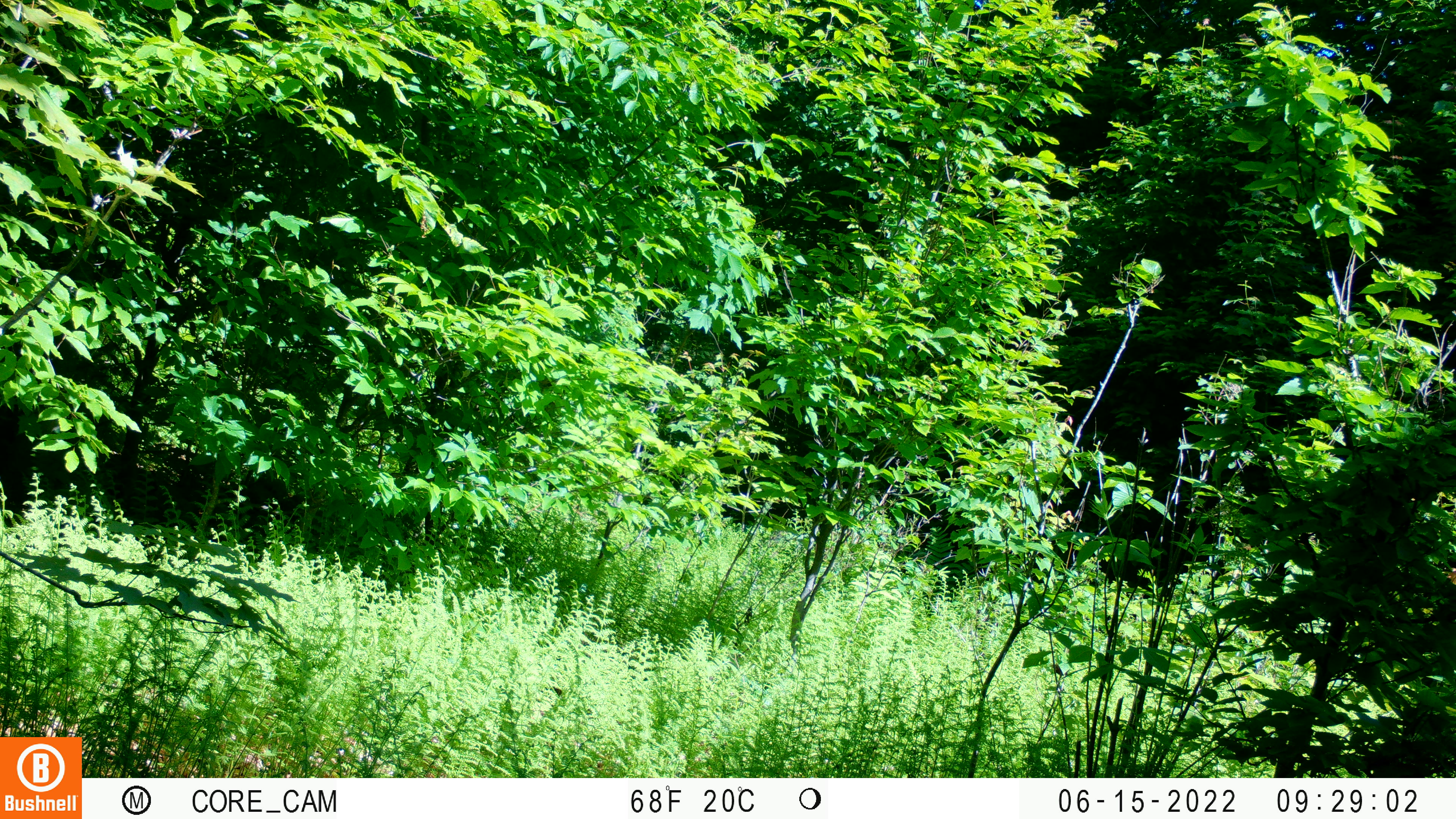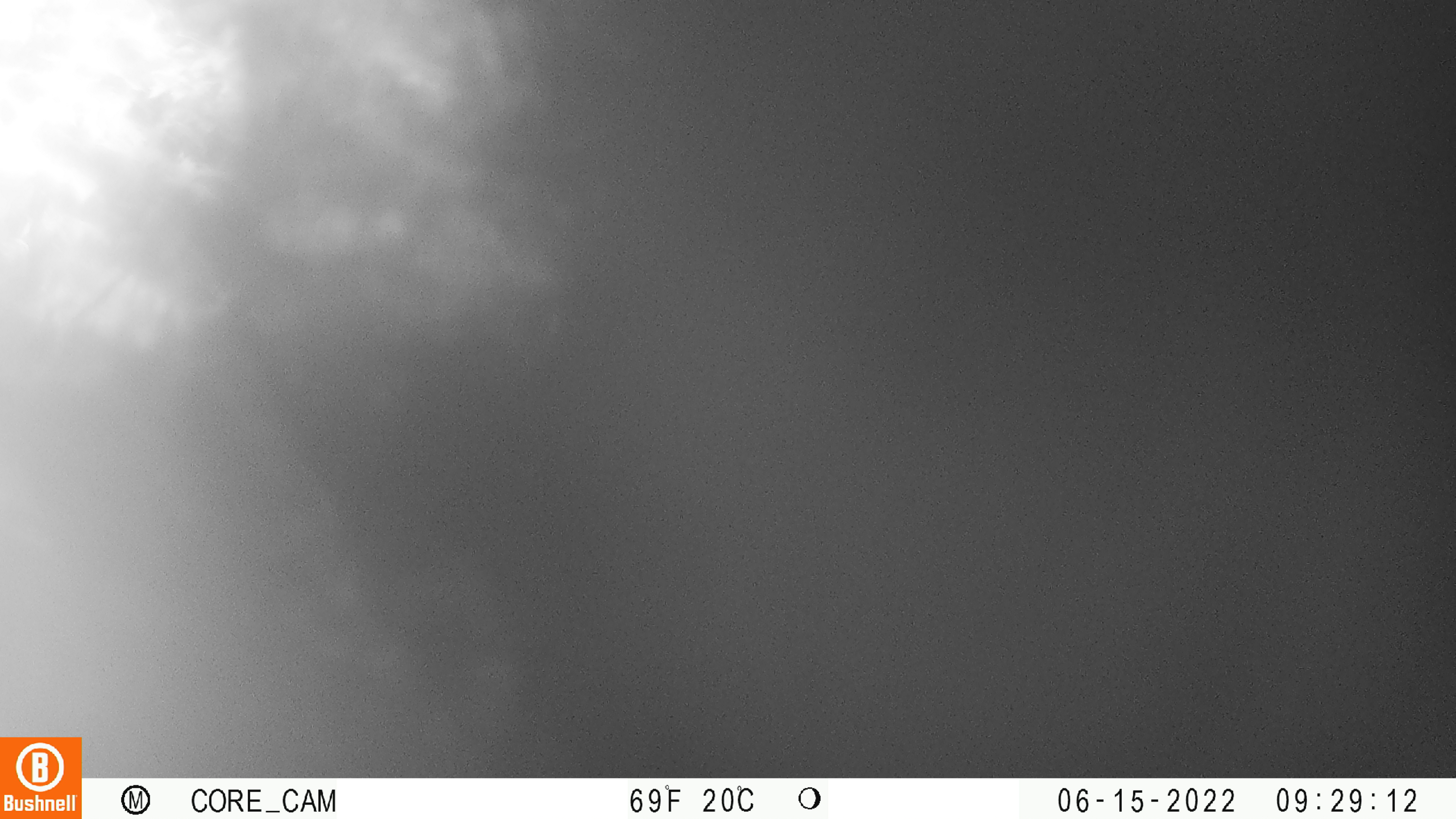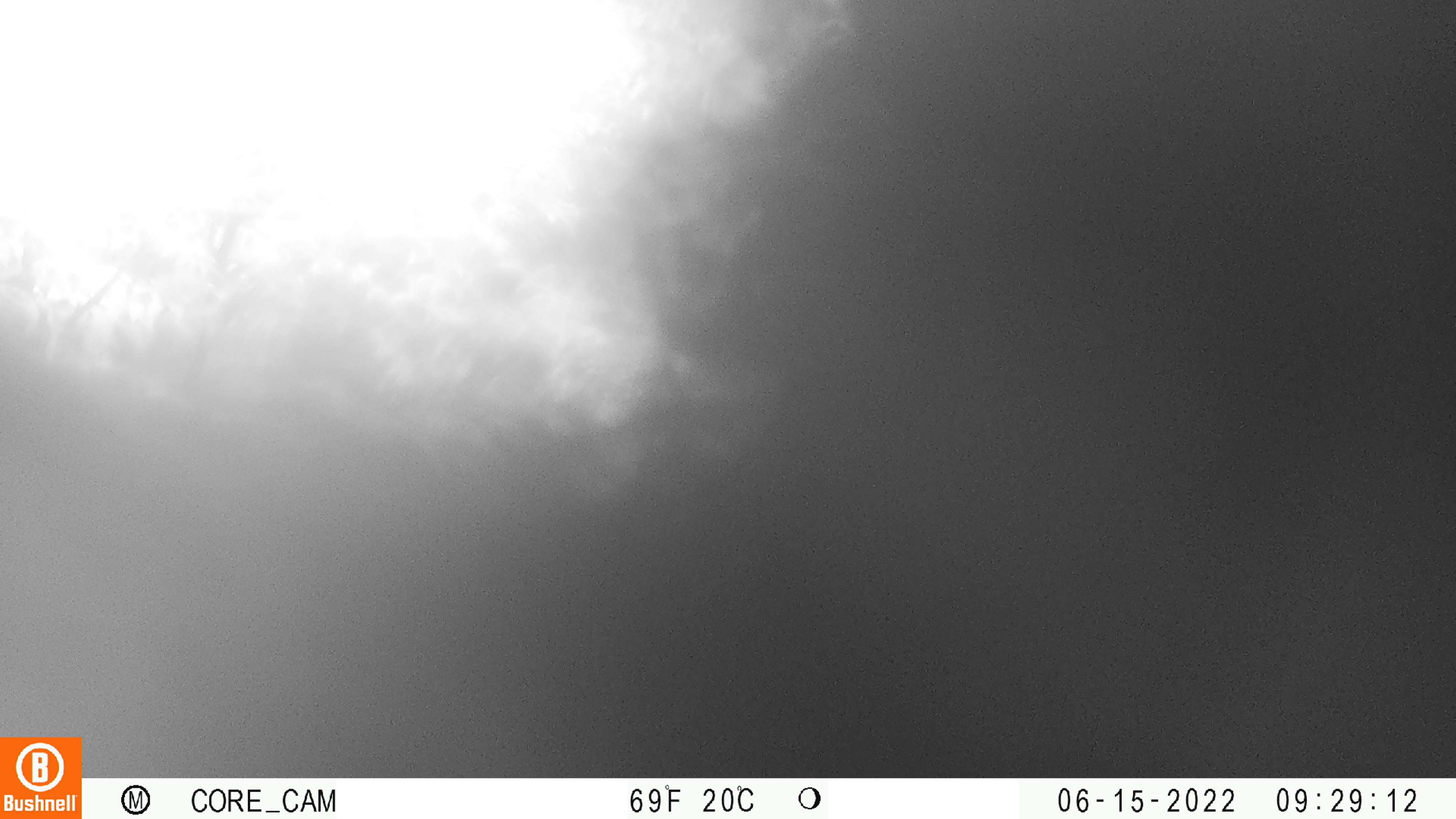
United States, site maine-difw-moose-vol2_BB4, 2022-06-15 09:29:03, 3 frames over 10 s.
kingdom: Animalia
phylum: Chordata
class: Mammalia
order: Carnivora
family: Ursidae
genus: Ursus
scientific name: Ursus americanus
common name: black bear